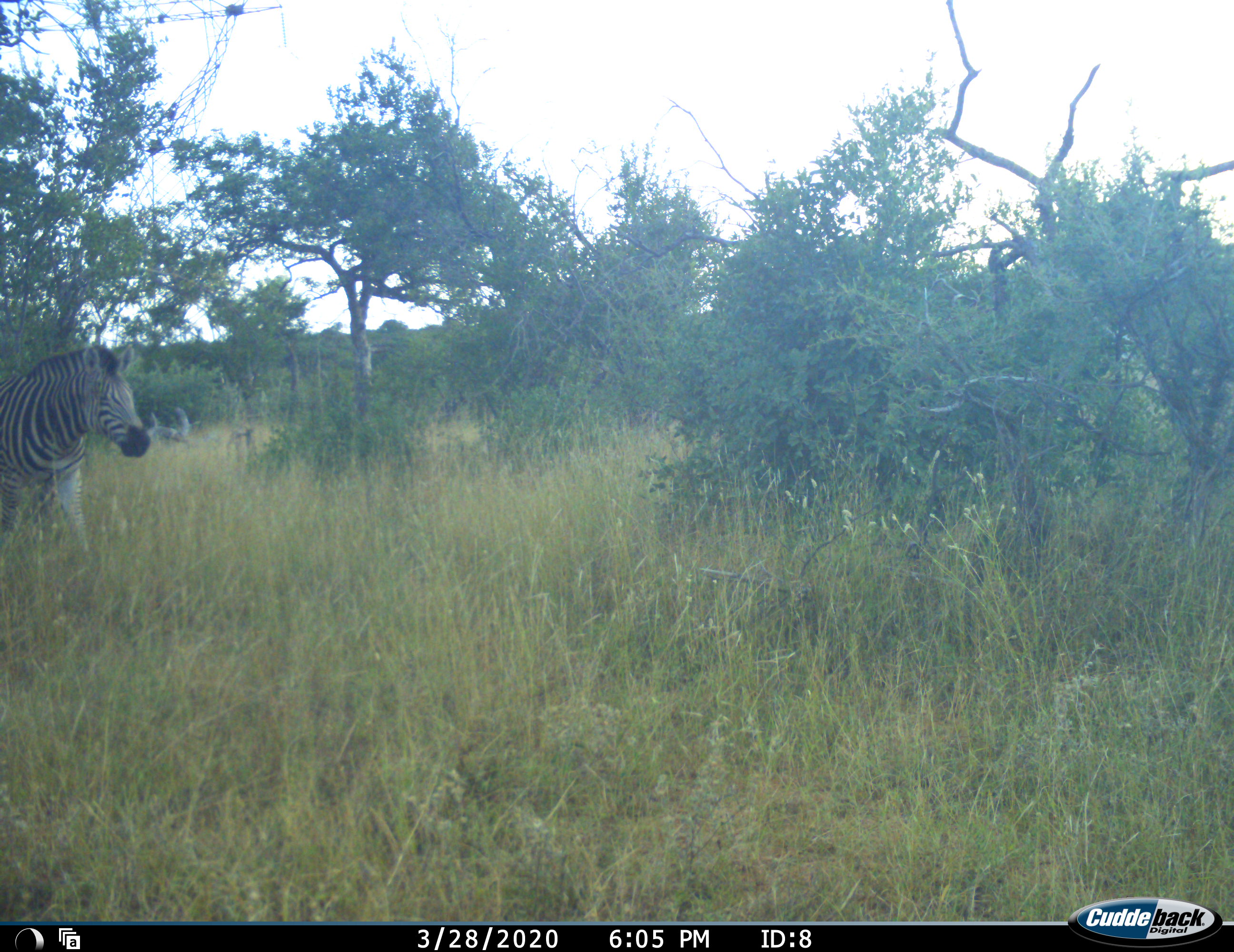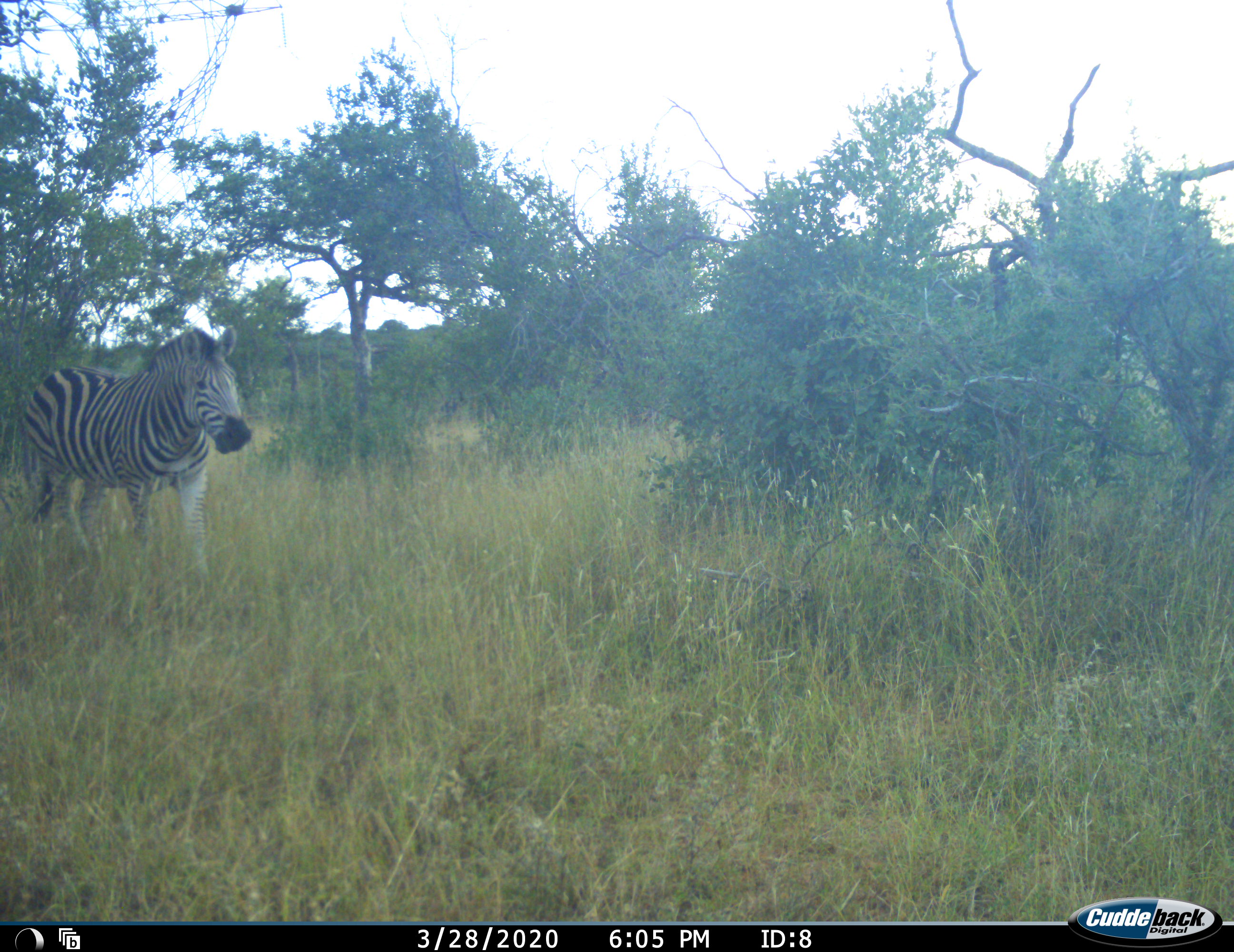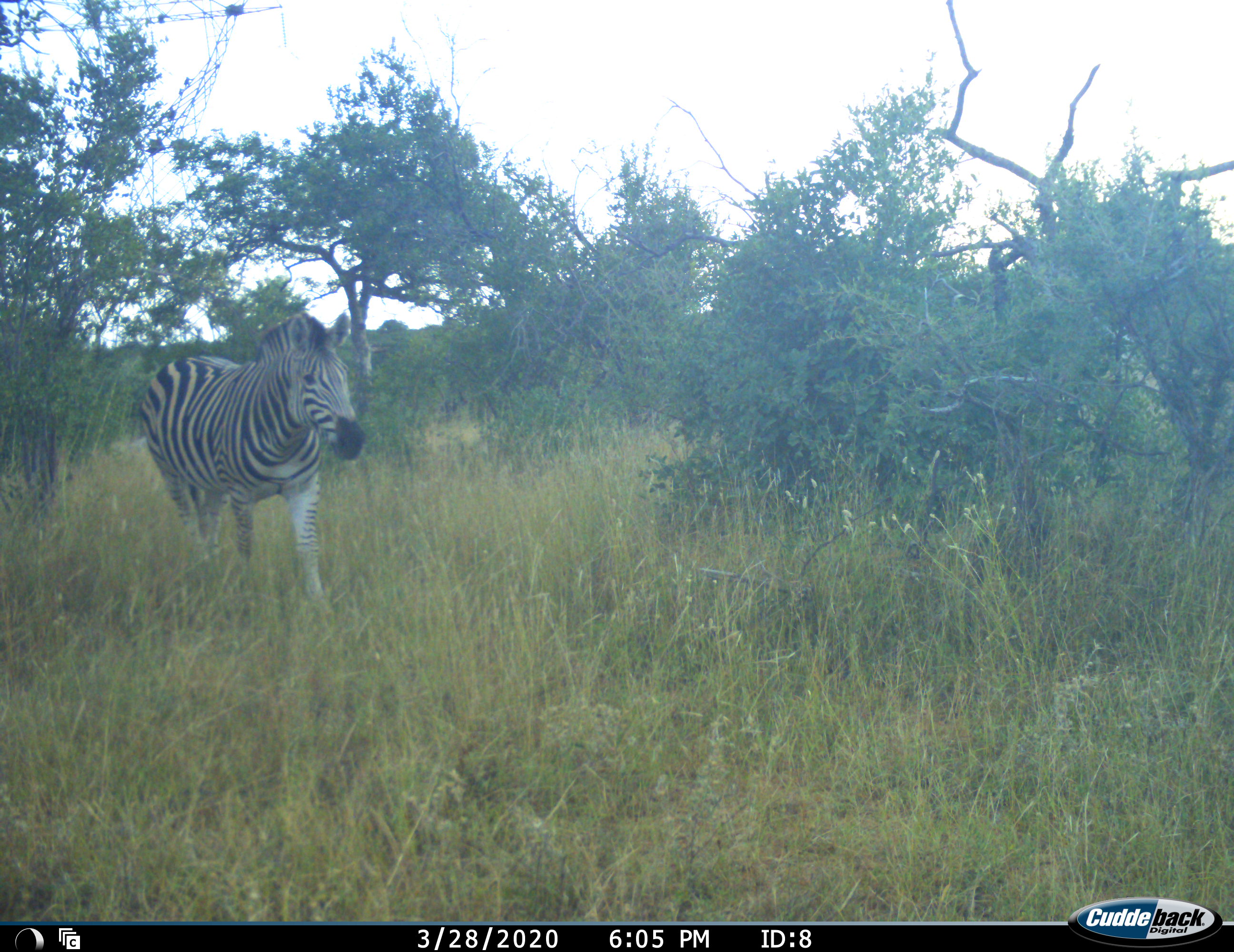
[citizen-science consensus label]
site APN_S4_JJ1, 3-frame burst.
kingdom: Animalia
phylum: Chordata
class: Mammalia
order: Perissodactyla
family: Equidae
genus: Equus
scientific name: Equus quagga burchellii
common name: burchell's zebra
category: zebraburchells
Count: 1.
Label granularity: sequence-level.